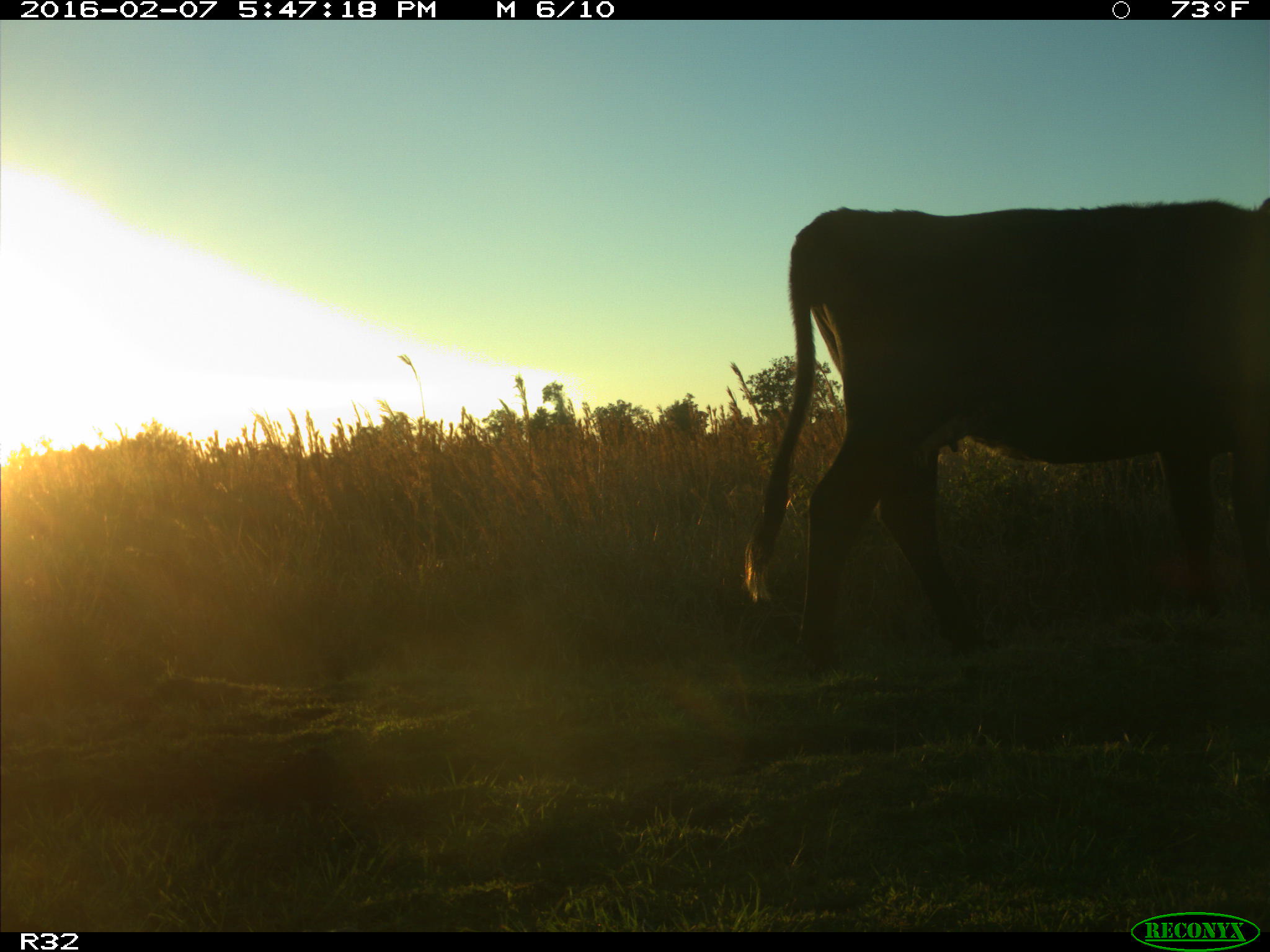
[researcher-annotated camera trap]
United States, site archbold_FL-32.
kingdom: Animalia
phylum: Chordata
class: Mammalia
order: Artiodactyla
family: Bovidae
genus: Bos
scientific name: Bos taurus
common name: domestic cow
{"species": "Bos taurus (domestic cow)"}